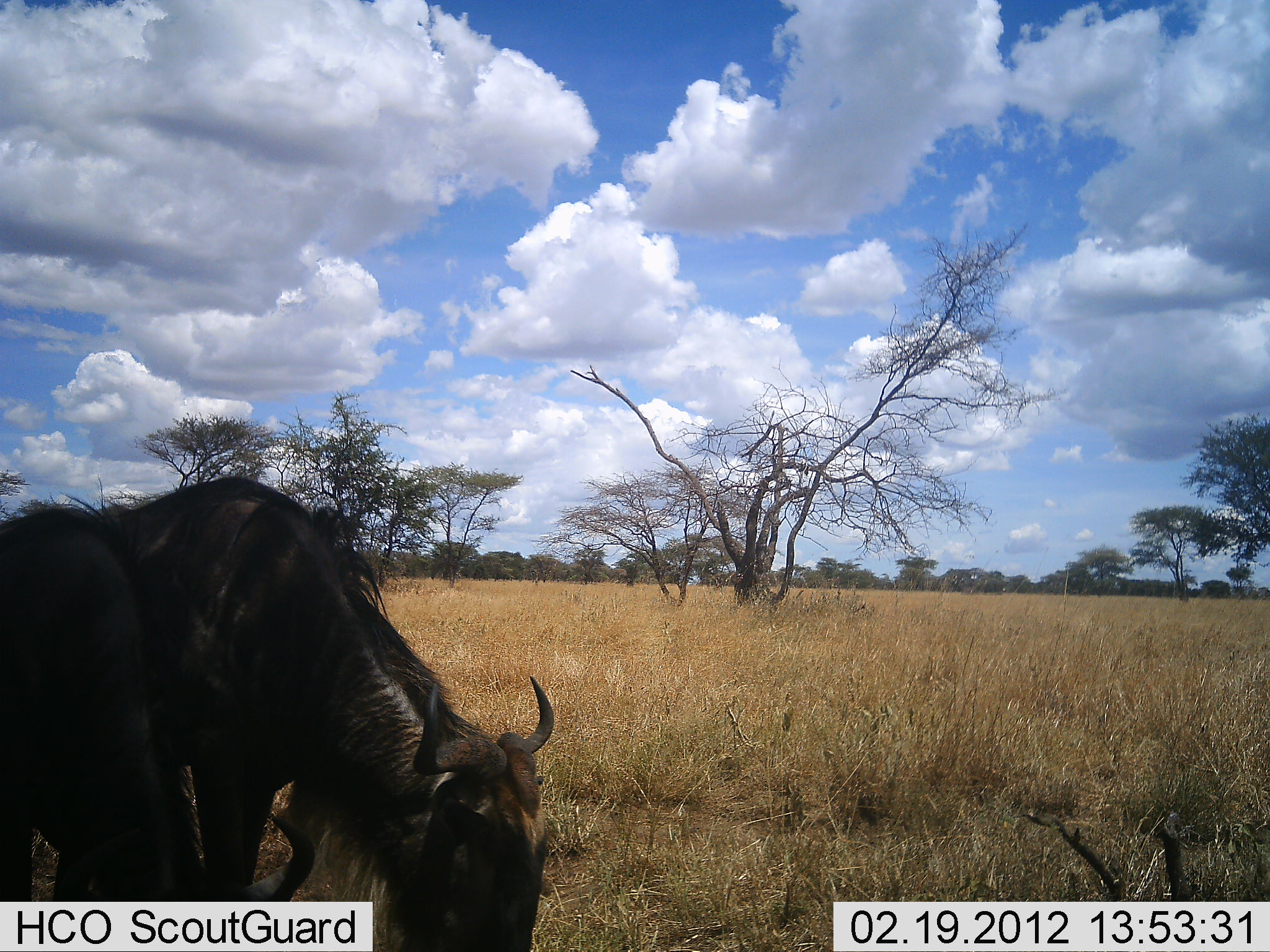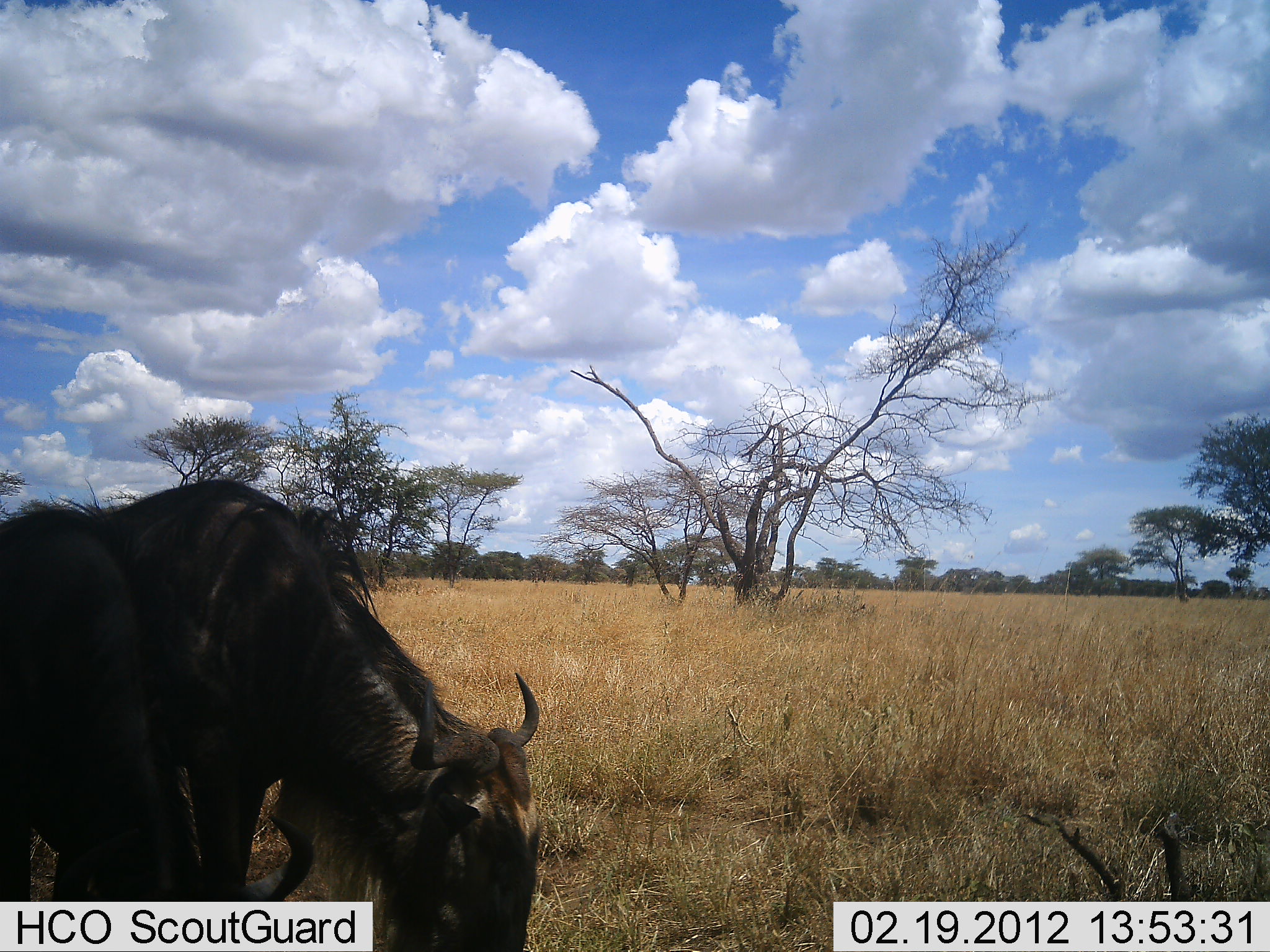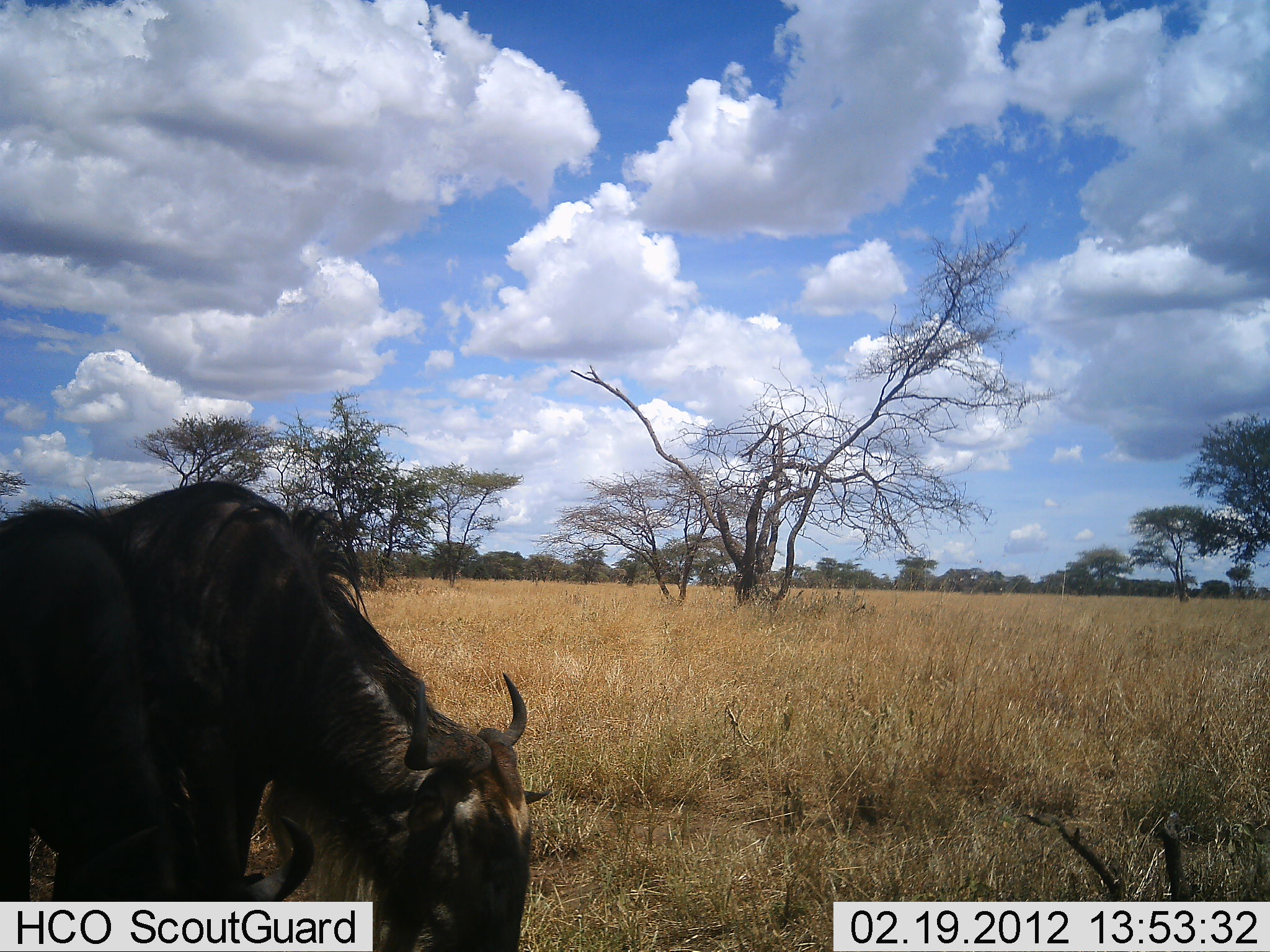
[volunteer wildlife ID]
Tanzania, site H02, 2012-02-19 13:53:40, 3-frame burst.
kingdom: Animalia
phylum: Chordata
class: Mammalia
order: Artiodactyla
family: Bovidae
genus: Connochaetes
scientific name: Connochaetes taurinus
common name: blue wildebeest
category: wildebeest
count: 2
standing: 38%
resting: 0%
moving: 0%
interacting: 0%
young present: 0%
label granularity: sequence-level